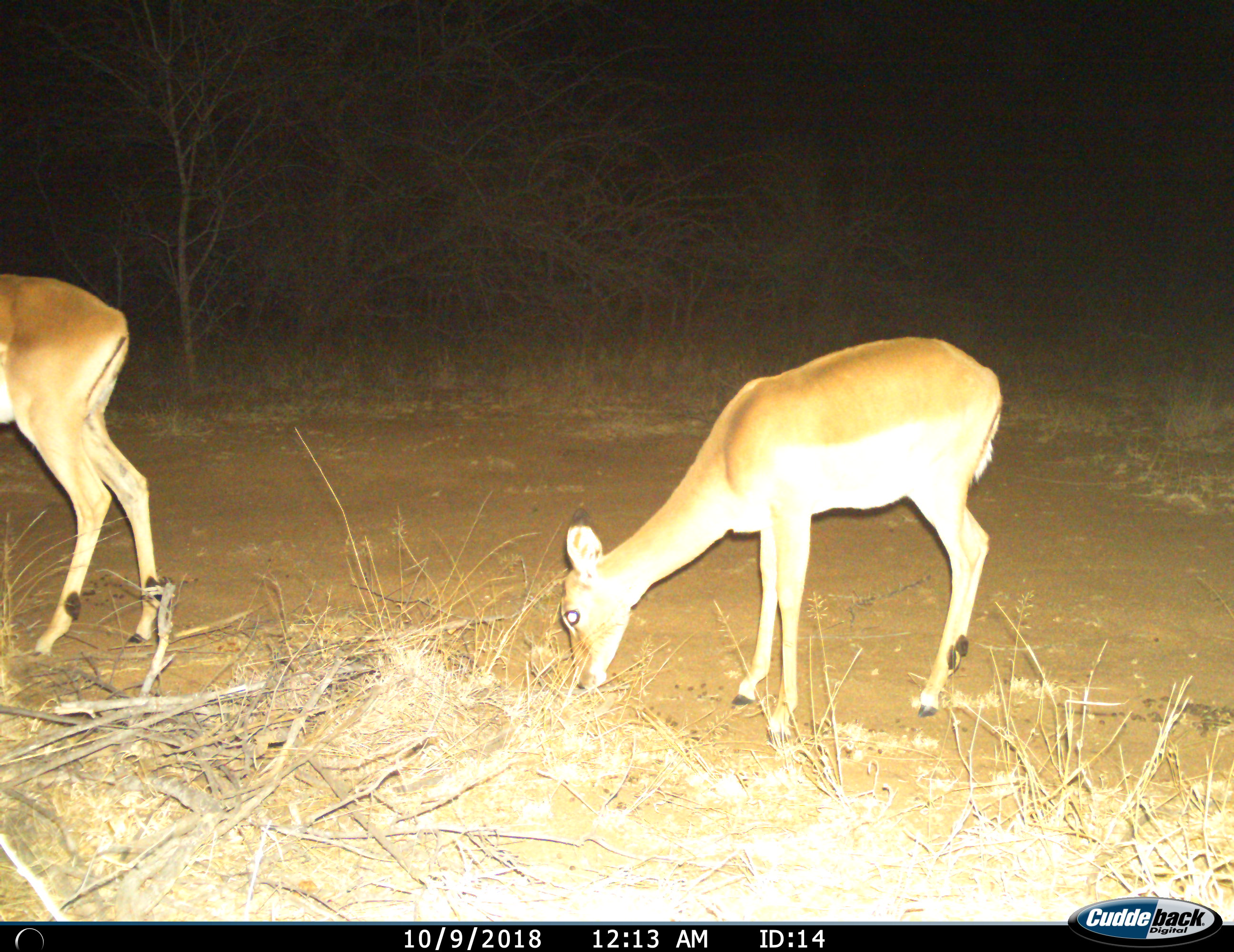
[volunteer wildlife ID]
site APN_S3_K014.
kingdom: Animalia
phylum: Chordata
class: Mammalia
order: Artiodactyla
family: Bovidae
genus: Aepyceros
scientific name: Aepyceros melampus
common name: impala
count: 2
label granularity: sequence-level